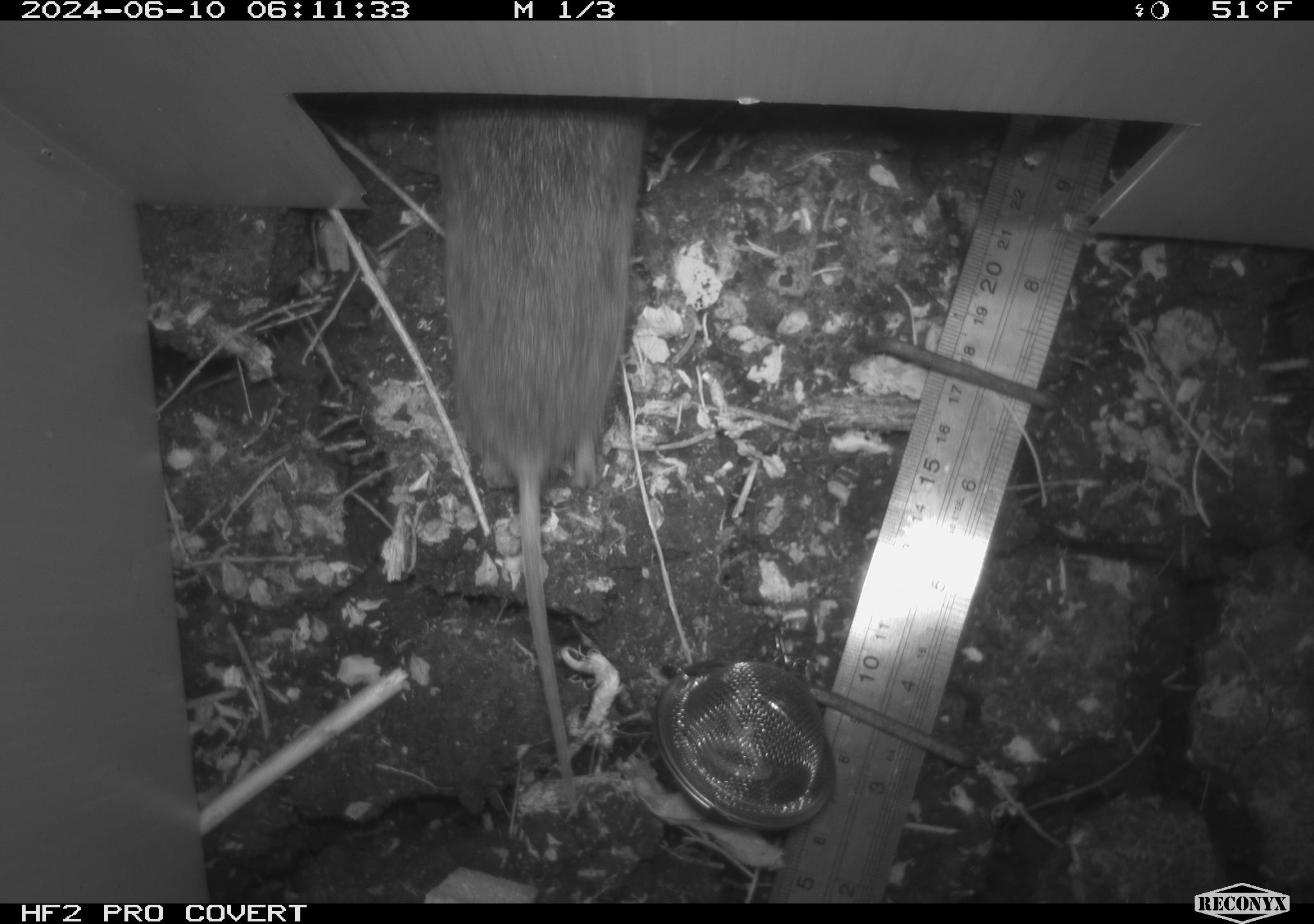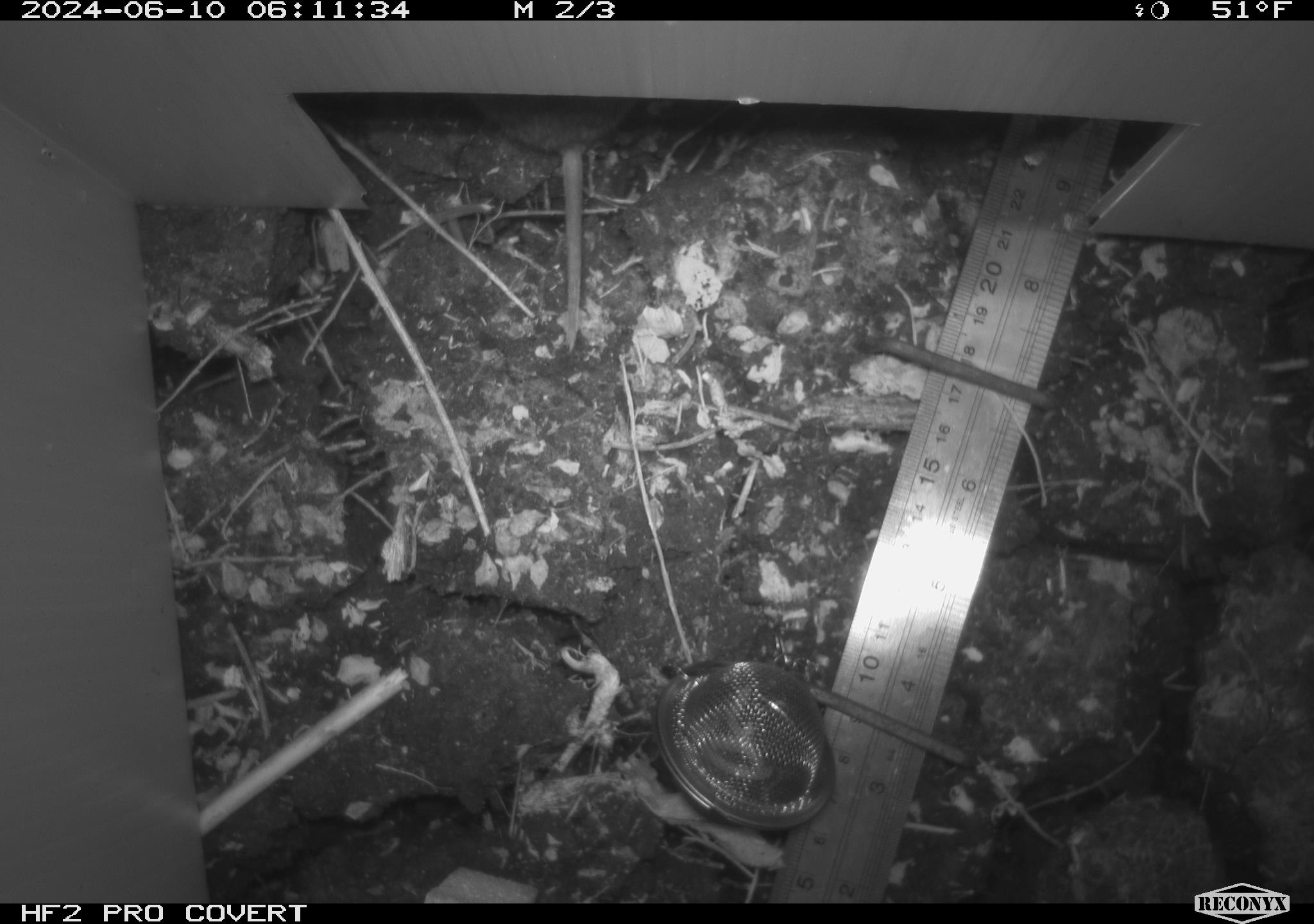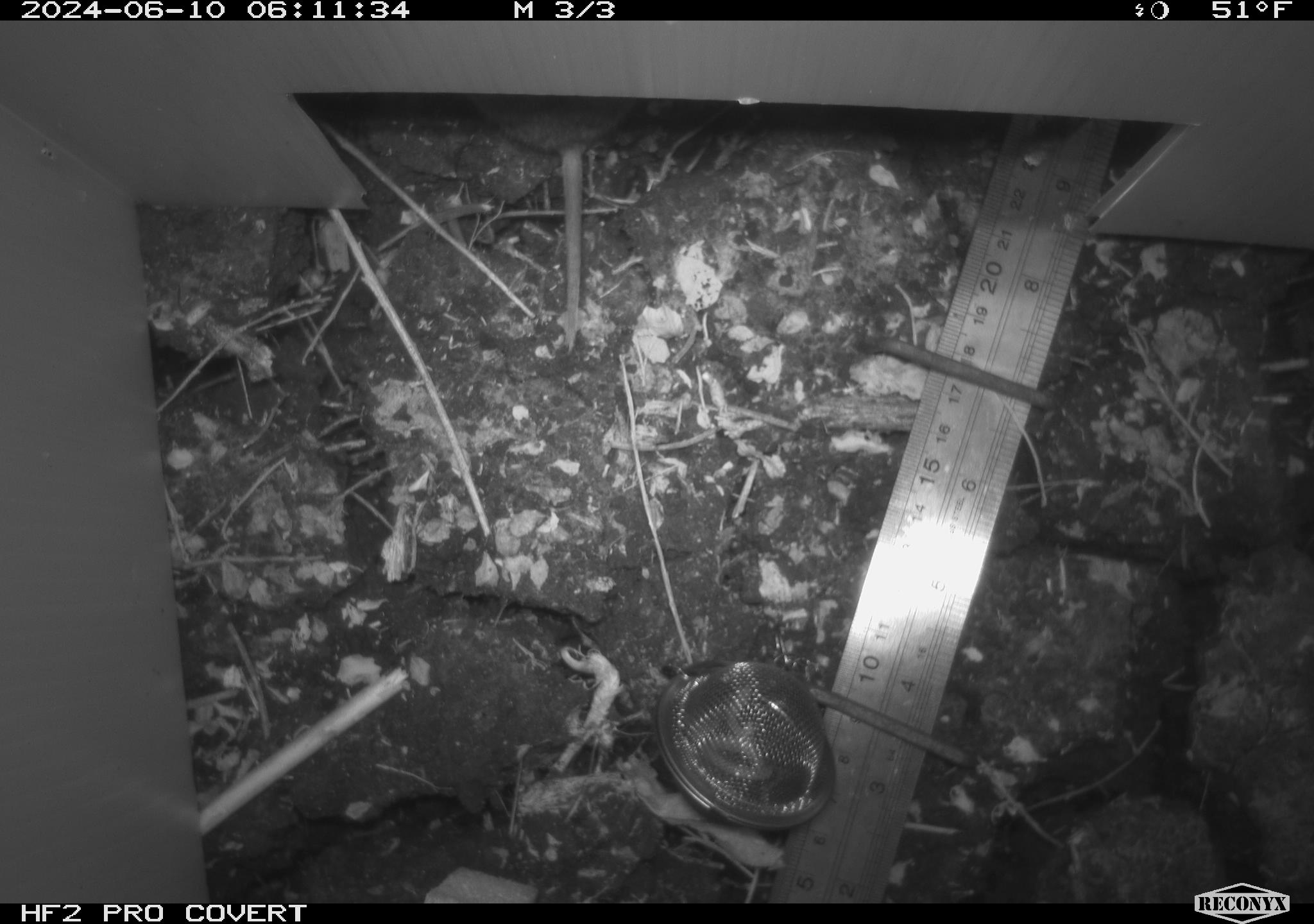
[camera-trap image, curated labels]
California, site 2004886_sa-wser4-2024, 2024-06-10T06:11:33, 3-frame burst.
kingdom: Animalia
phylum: Chordata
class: Mammalia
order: Rodentia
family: Cricetidae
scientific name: Arvicolinae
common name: voles, lemmings, and muskrats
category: arvicolinae subfamily